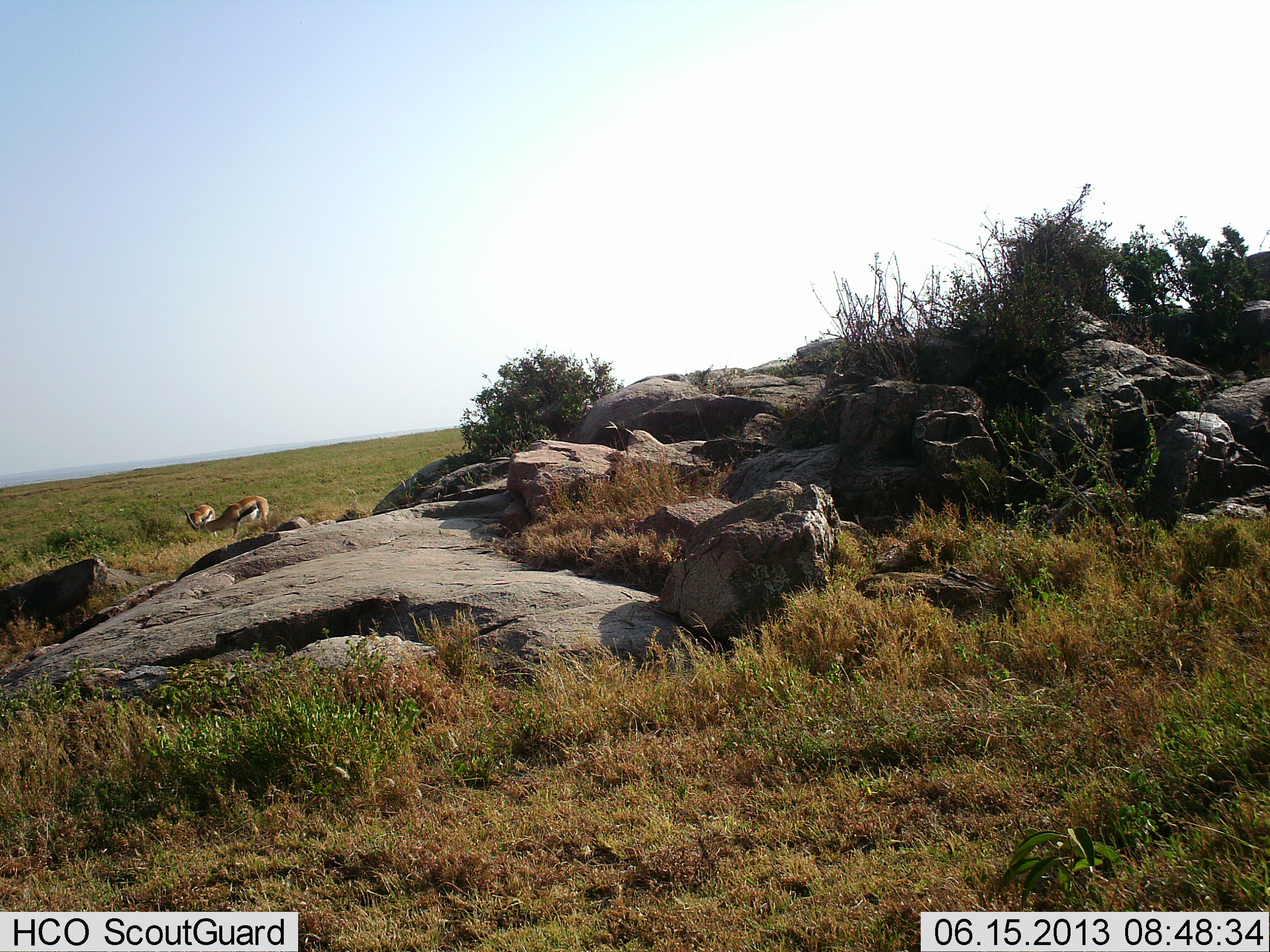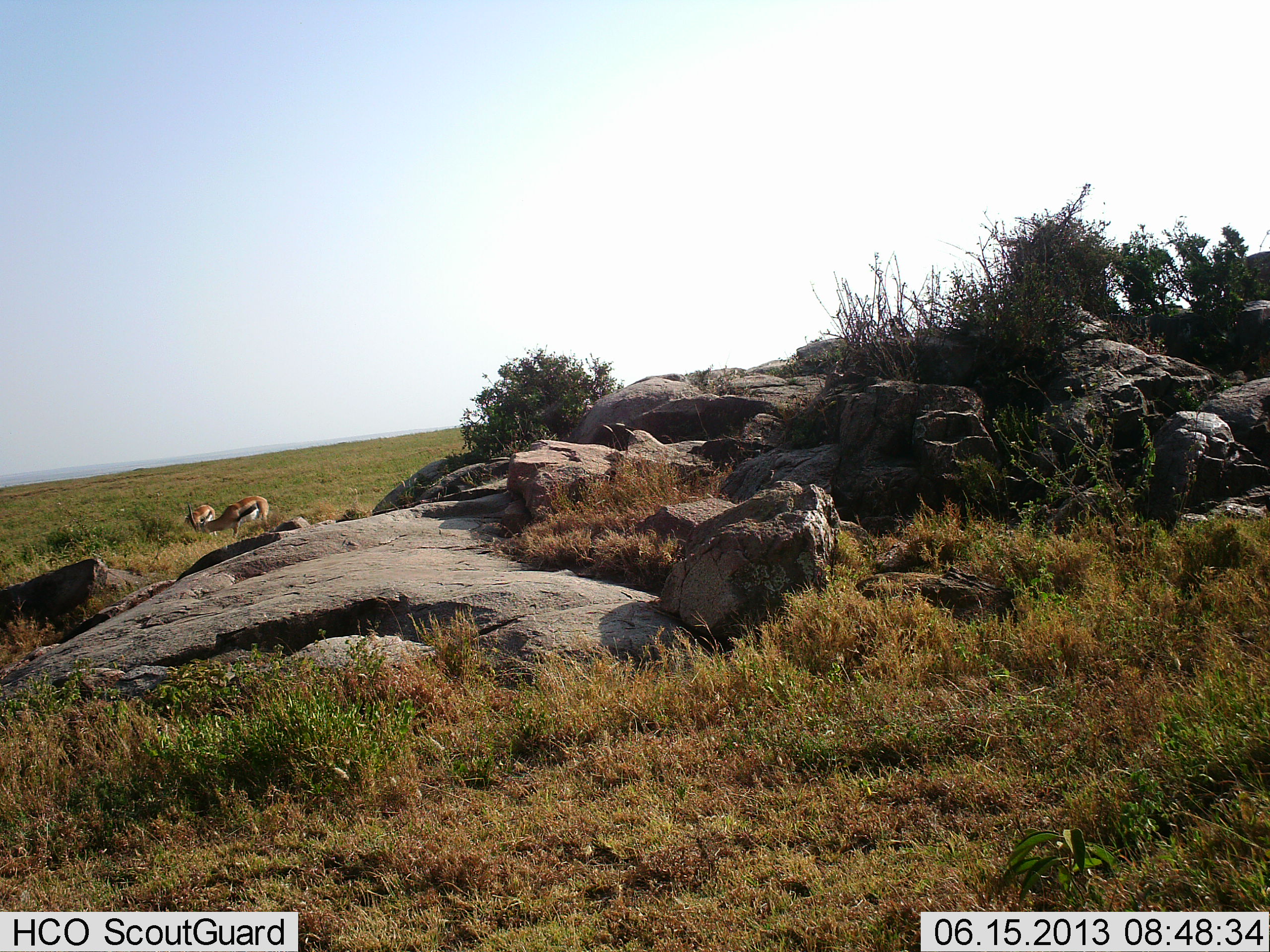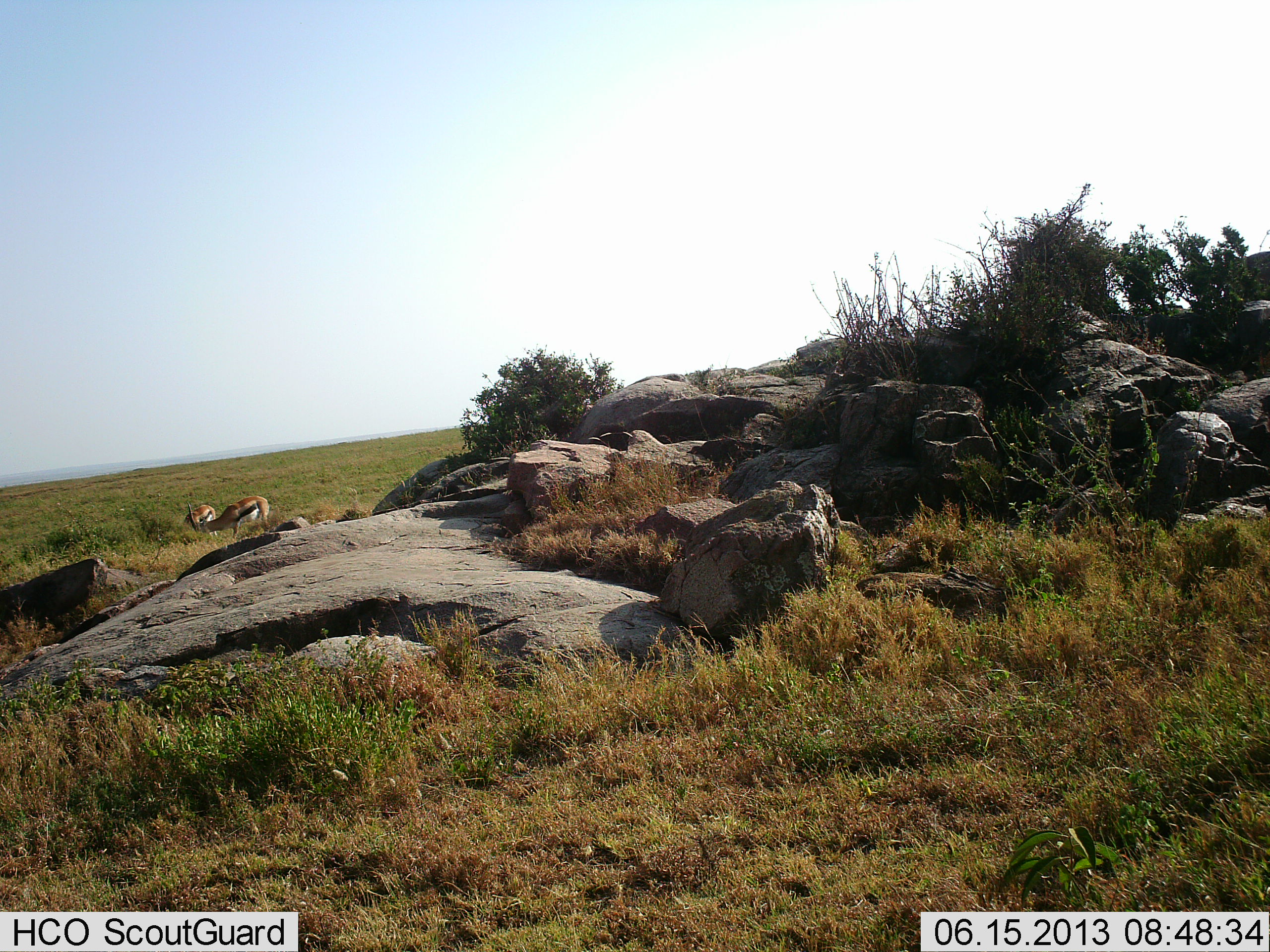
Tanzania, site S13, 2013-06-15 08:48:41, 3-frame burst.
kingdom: Animalia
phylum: Chordata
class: Mammalia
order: Artiodactyla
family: Bovidae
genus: Eudorcas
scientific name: Eudorcas thomsonii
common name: thomson's gazelle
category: gazellethomsons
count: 2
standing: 0%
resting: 0%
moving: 10%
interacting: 0%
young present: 0%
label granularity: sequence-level